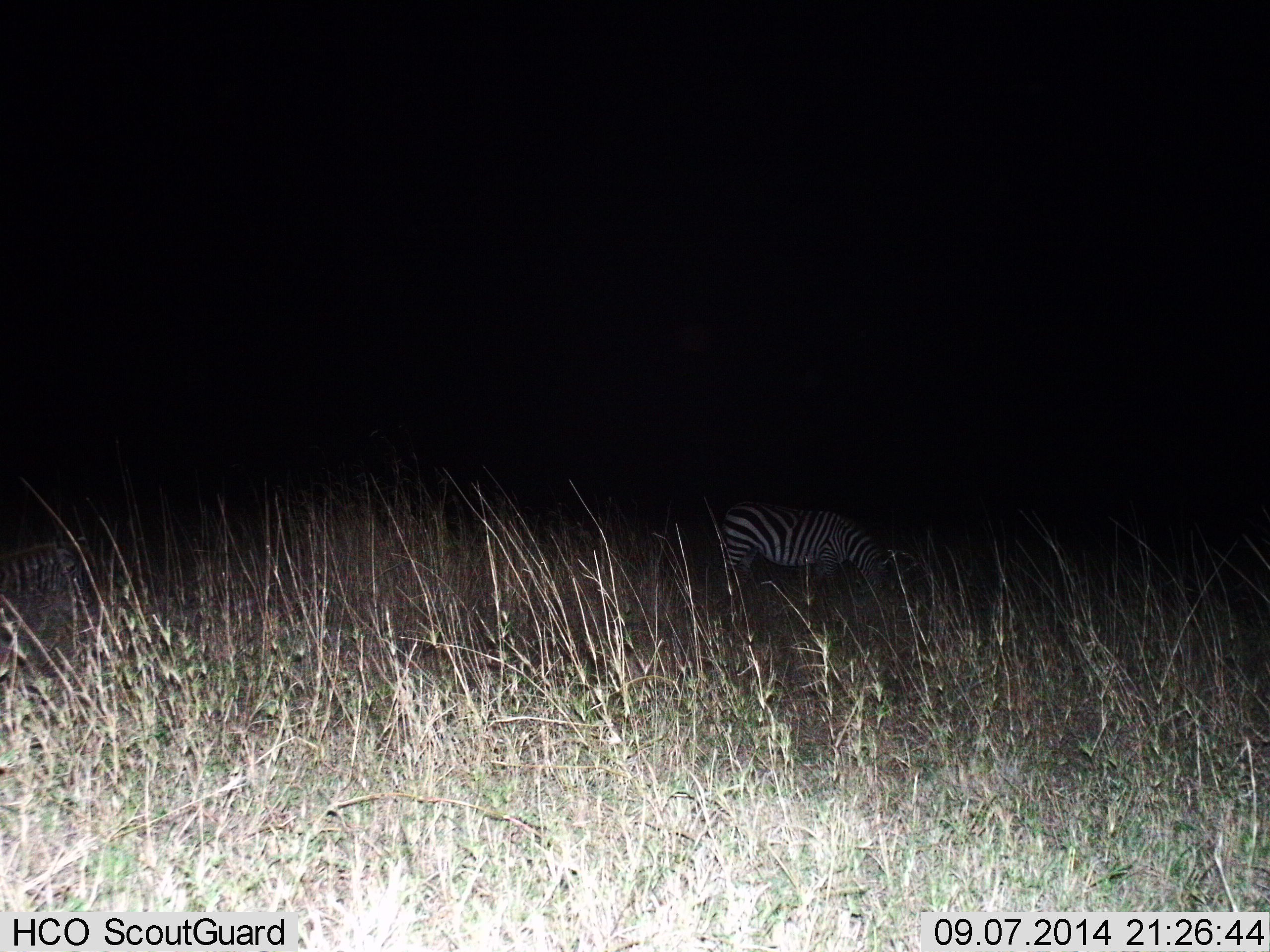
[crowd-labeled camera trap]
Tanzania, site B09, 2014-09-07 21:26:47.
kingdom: Animalia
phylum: Chordata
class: Mammalia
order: Perissodactyla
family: Equidae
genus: Equus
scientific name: Equus quagga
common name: plains zebra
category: zebra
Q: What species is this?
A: Zebra (plains zebra) (Equus quagga).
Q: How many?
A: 1.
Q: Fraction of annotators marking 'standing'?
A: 50%.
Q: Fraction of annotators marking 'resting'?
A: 0%.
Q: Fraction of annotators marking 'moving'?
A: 20%.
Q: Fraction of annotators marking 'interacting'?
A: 0%.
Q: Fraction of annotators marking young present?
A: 0%.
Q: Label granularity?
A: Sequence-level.